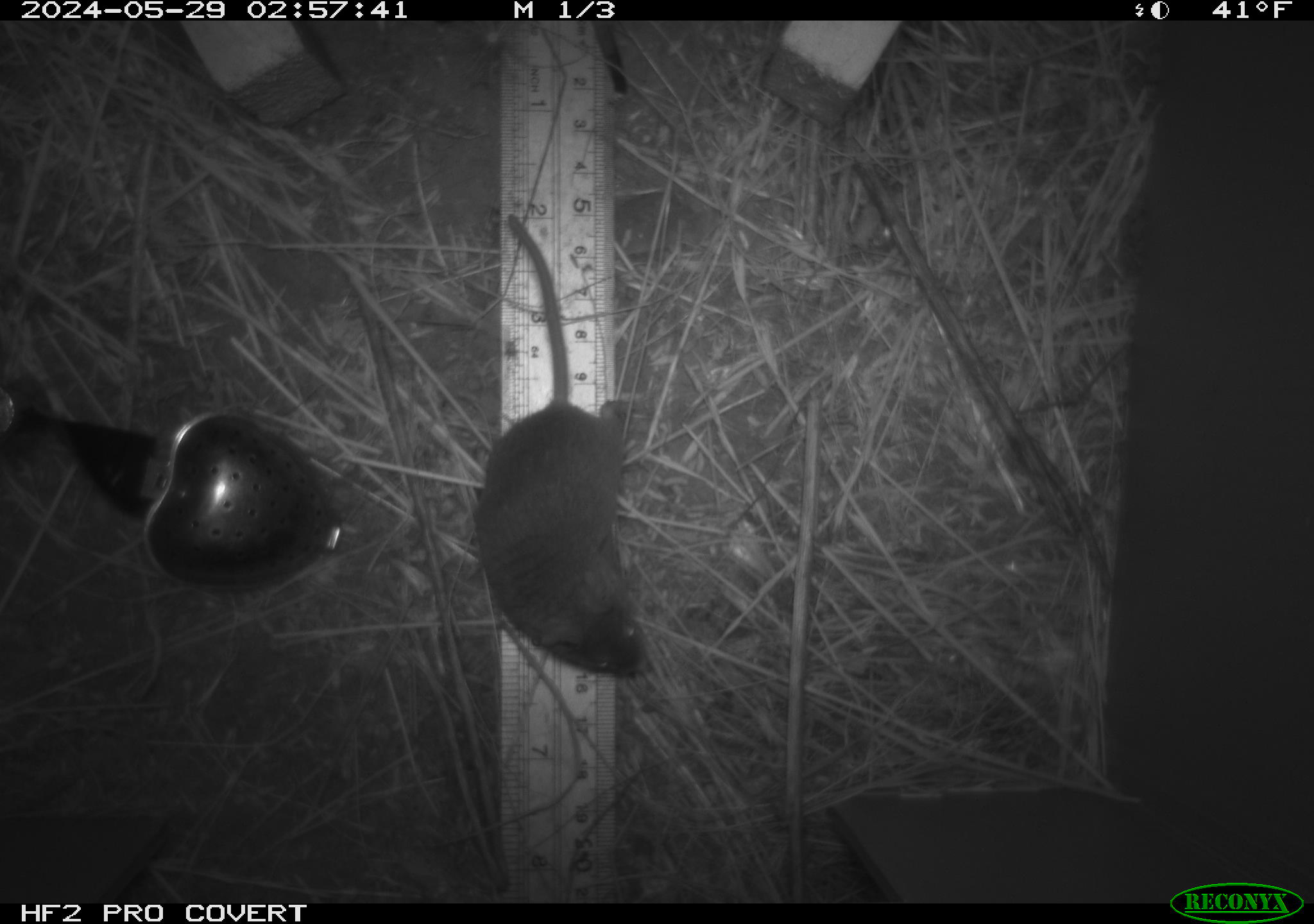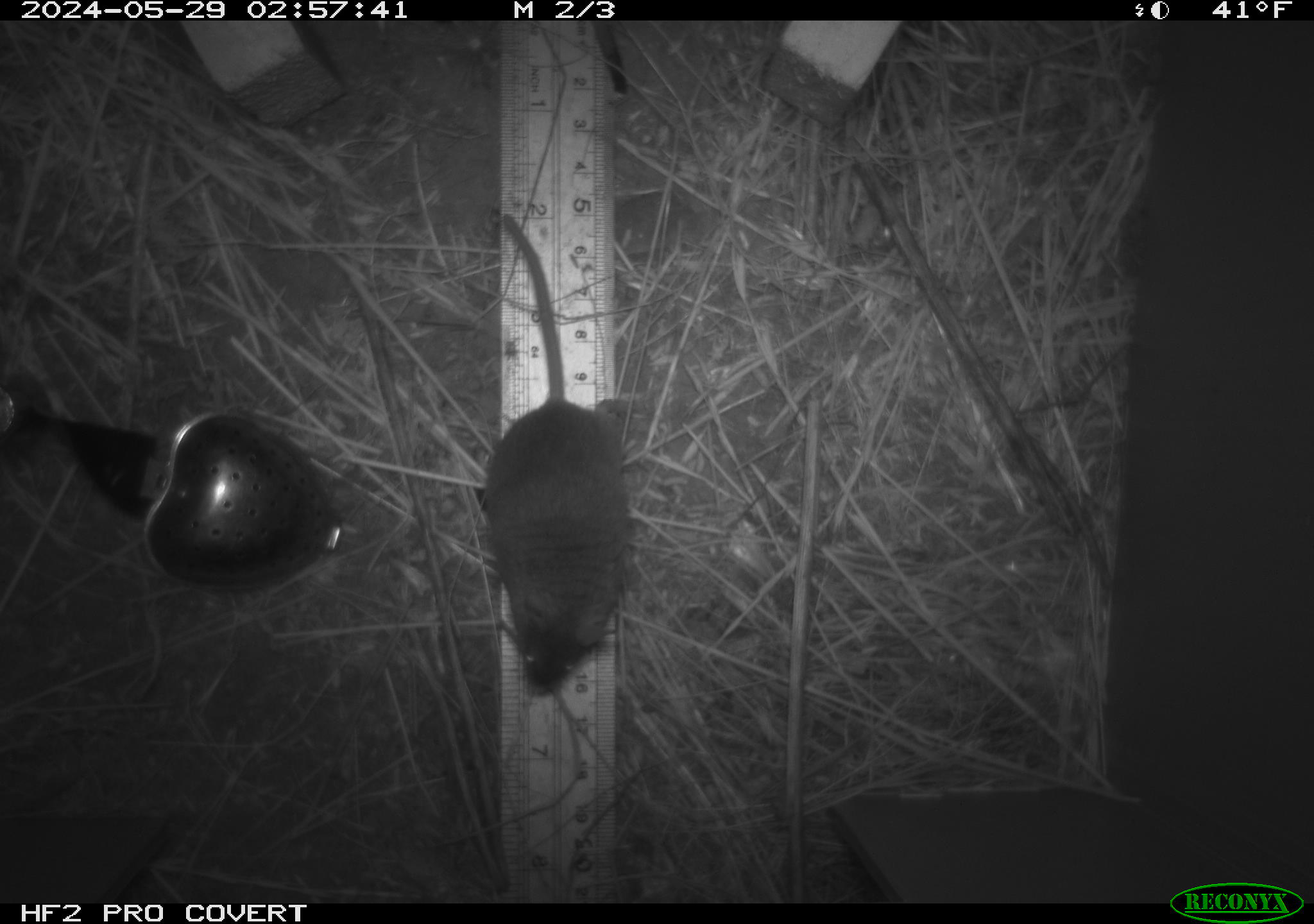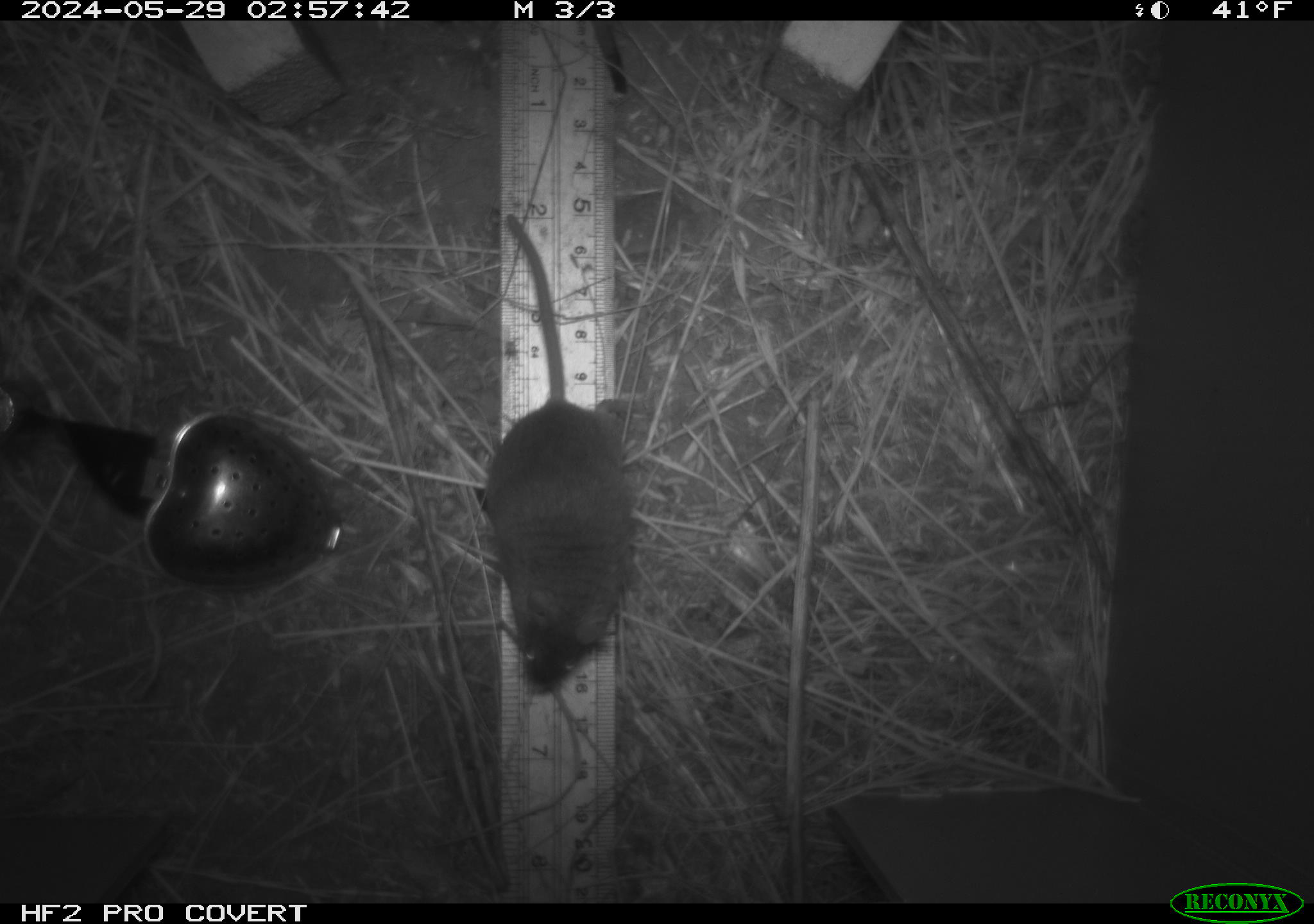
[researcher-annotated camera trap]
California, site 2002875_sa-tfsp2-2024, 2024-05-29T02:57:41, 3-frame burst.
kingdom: Animalia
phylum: Chordata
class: Mammalia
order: Rodentia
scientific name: Rodentia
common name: mouse species